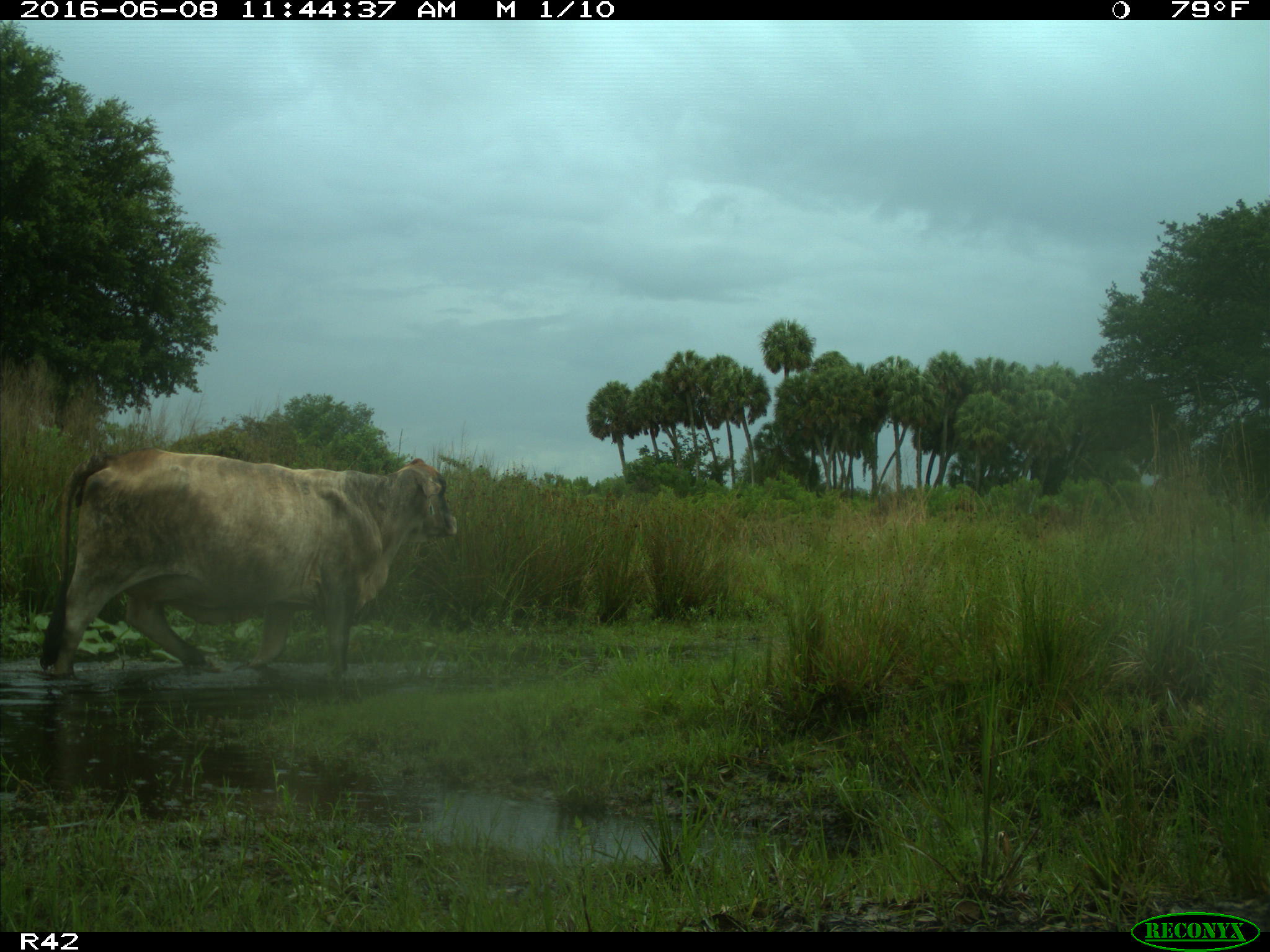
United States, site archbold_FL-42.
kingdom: Animalia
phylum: Chordata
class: Mammalia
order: Artiodactyla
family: Bovidae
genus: Bos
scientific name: Bos taurus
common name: domestic cow